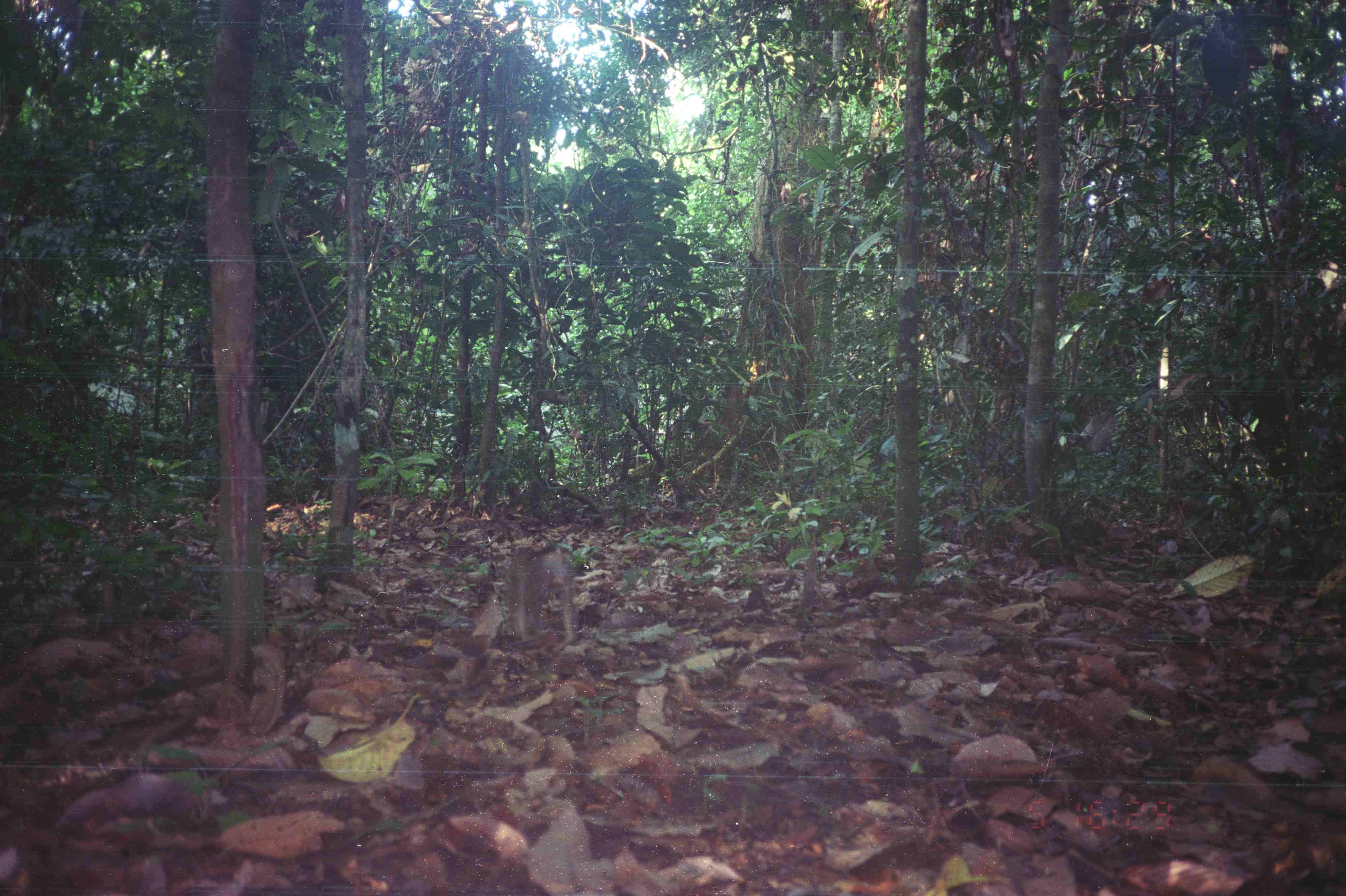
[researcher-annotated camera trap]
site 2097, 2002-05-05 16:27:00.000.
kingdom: Animalia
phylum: Chordata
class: Mammalia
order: Primates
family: Cercopithecidae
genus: Macaca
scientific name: Macaca nemestrina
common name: southern pig-tailed macaque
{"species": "Macaca nemestrina (southern pig-tailed macaque)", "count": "1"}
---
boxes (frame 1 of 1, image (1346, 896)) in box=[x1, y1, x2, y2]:
macaca nemestrina: box=[497, 542, 581, 646]